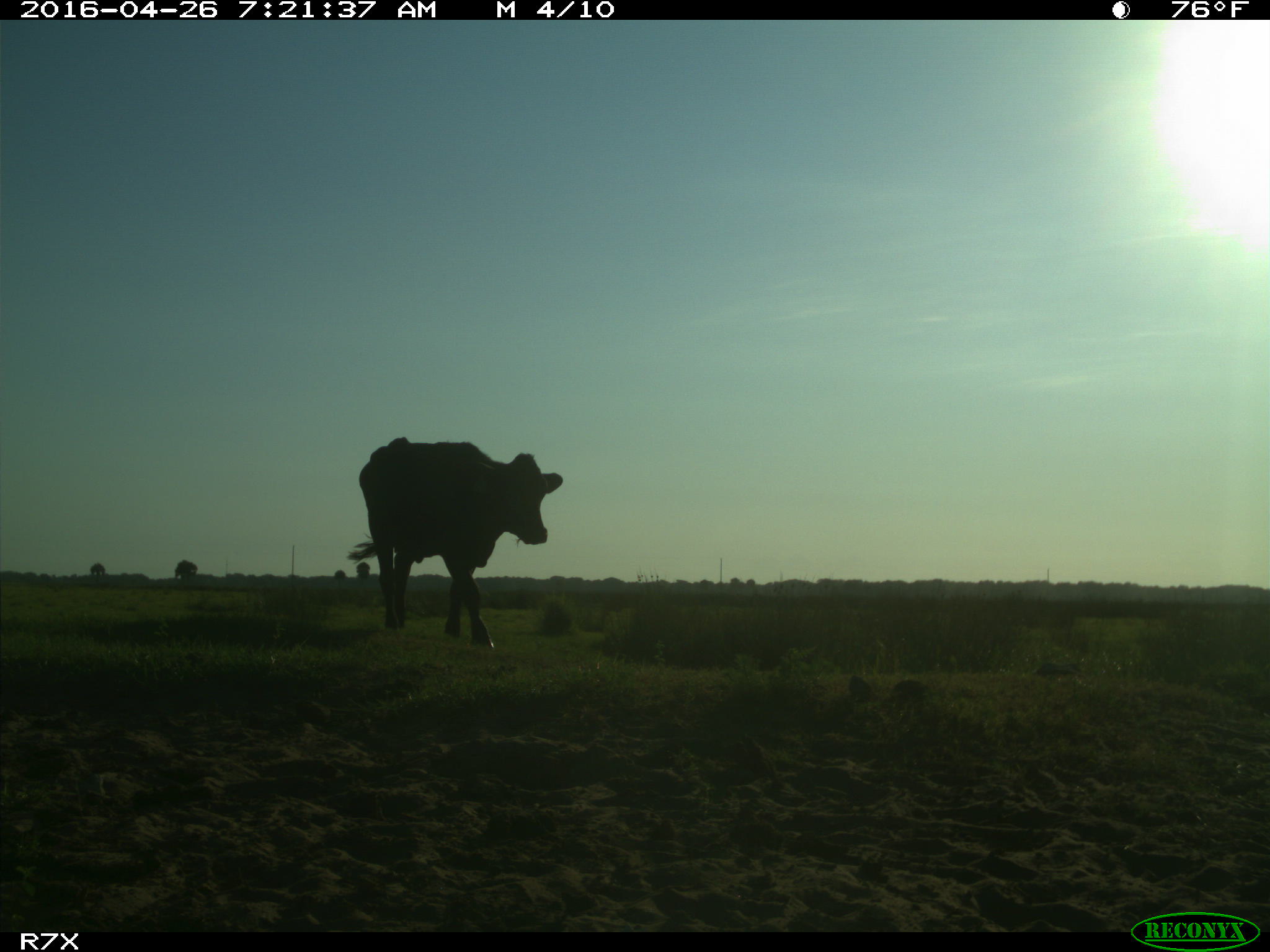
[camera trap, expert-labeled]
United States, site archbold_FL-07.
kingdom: Animalia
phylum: Chordata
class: Mammalia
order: Artiodactyla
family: Bovidae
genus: Bos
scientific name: Bos taurus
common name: domestic cow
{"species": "Bos taurus (domestic cow)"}